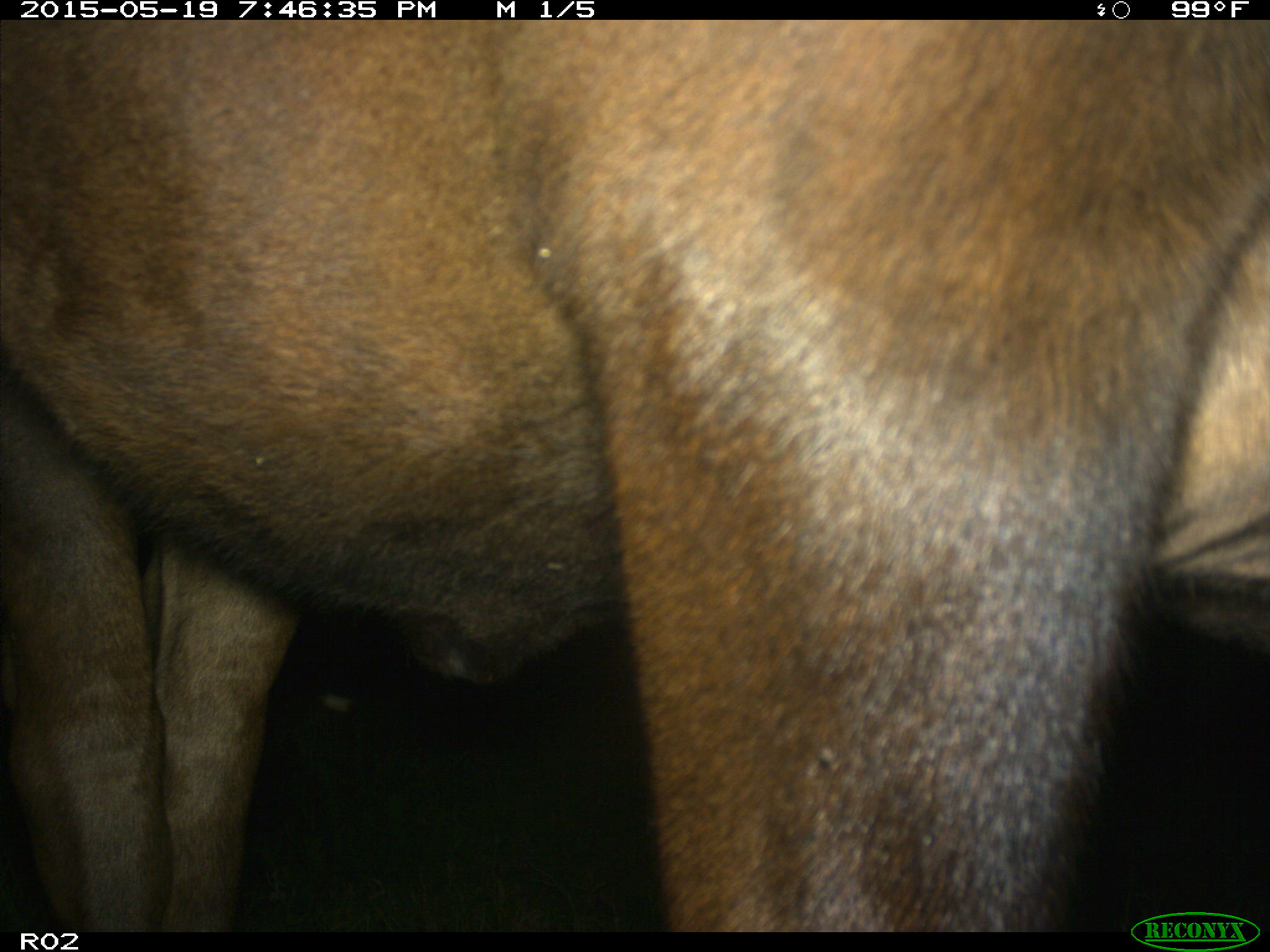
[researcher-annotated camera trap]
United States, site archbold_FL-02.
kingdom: Animalia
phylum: Chordata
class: Mammalia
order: Artiodactyla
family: Bovidae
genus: Bos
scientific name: Bos taurus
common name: domestic cow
Bos taurus (domestic cow).